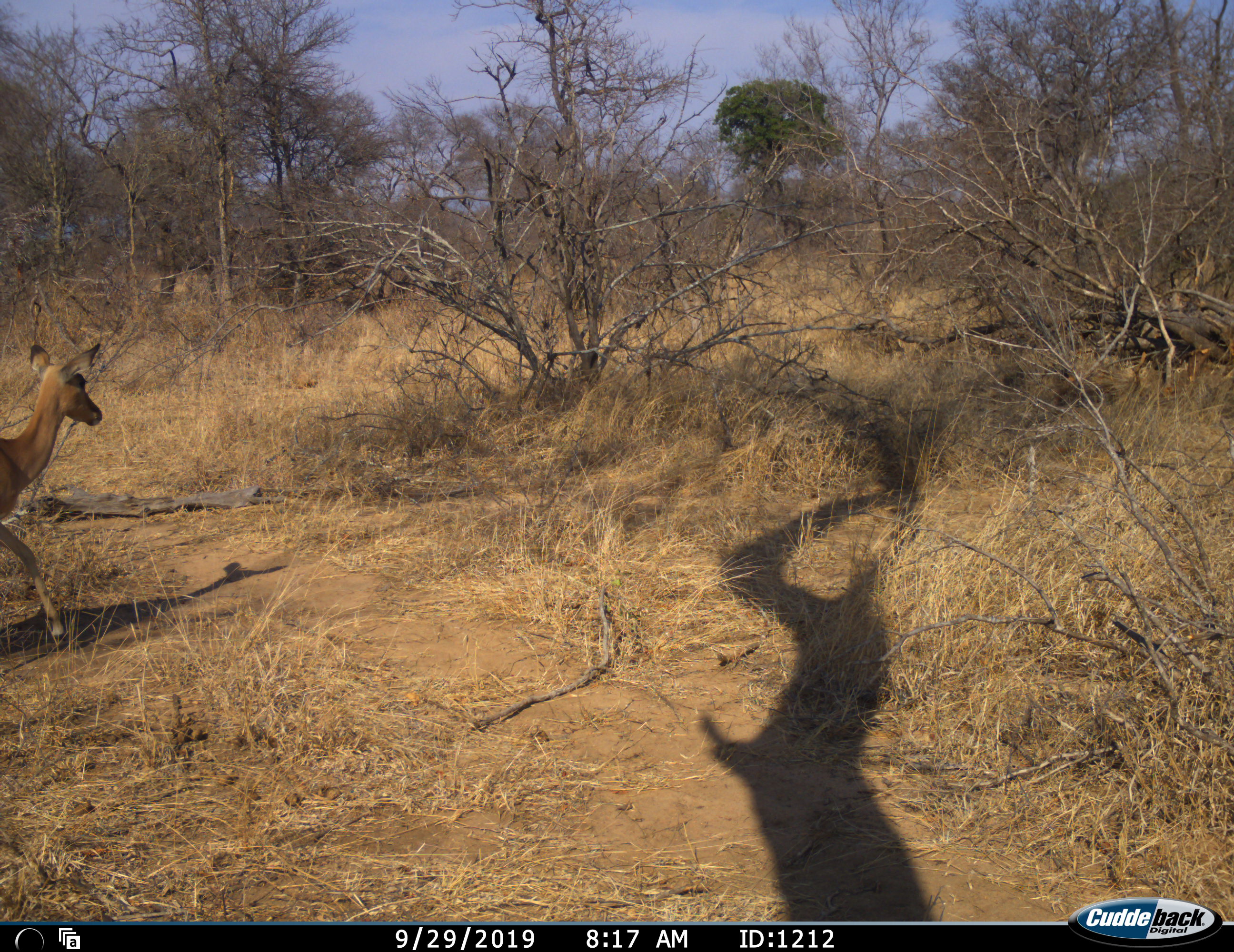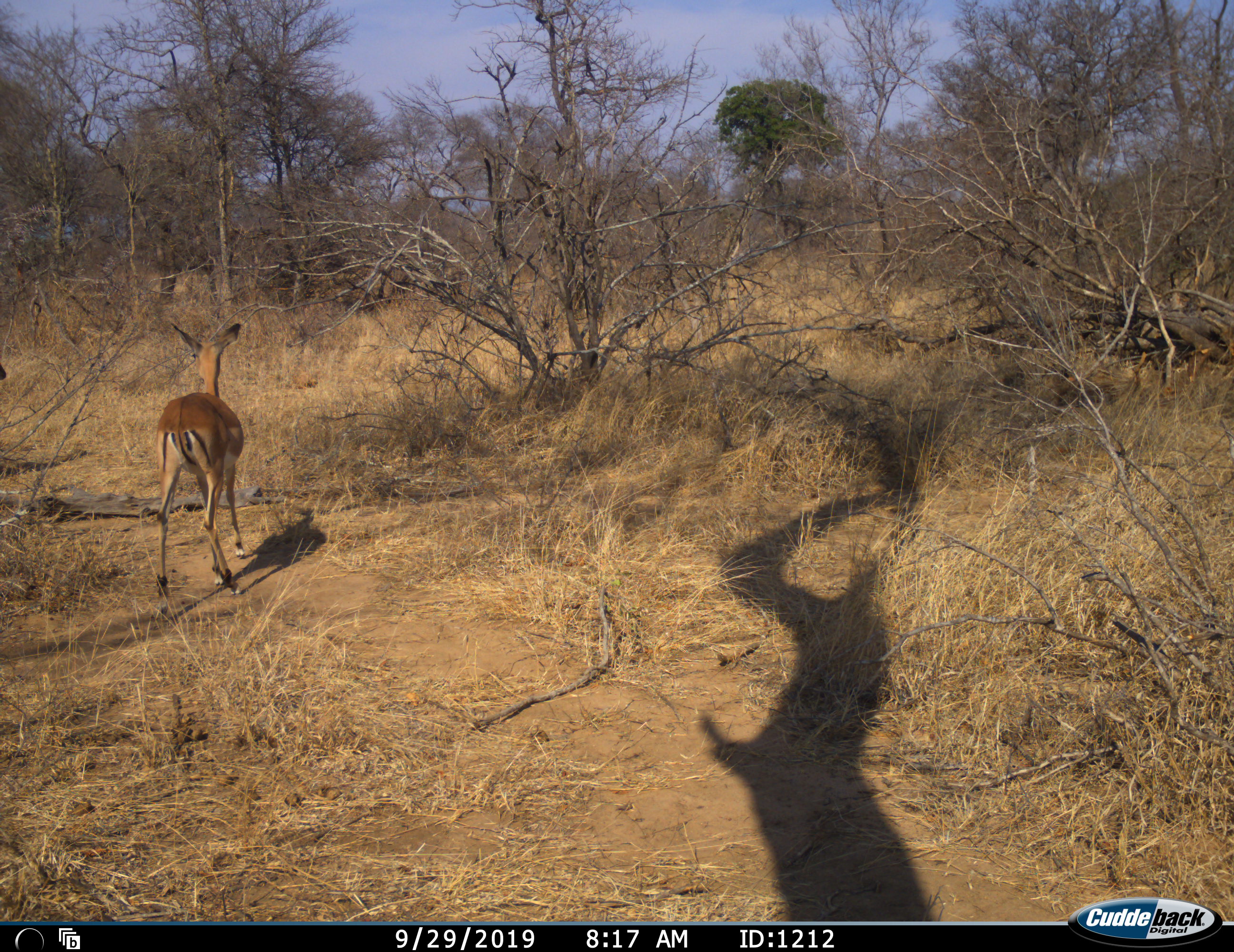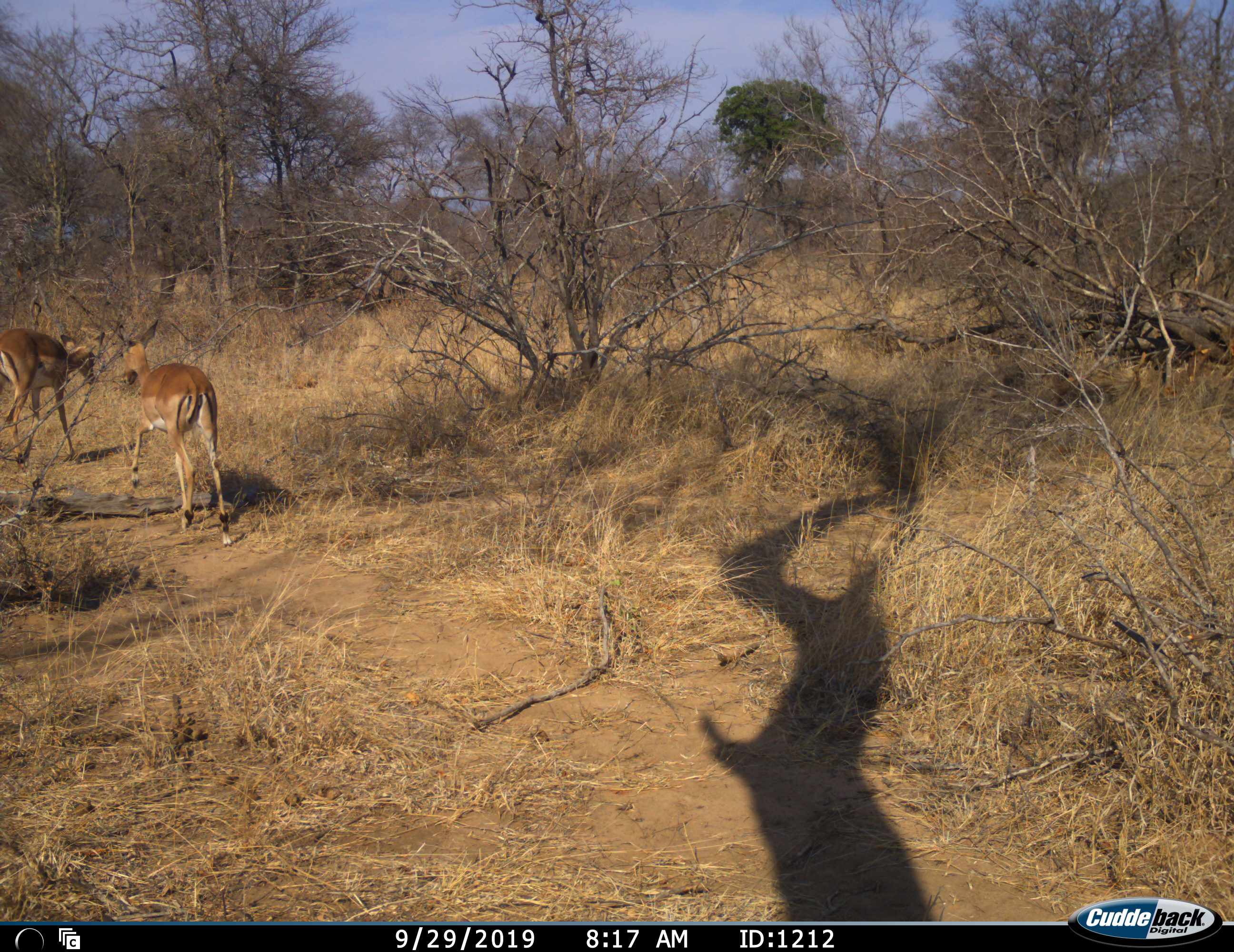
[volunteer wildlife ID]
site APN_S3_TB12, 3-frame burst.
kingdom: Animalia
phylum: Chordata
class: Mammalia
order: Artiodactyla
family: Bovidae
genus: Aepyceros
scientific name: Aepyceros melampus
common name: impala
Impala (Aepyceros melampus), count 2. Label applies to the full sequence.